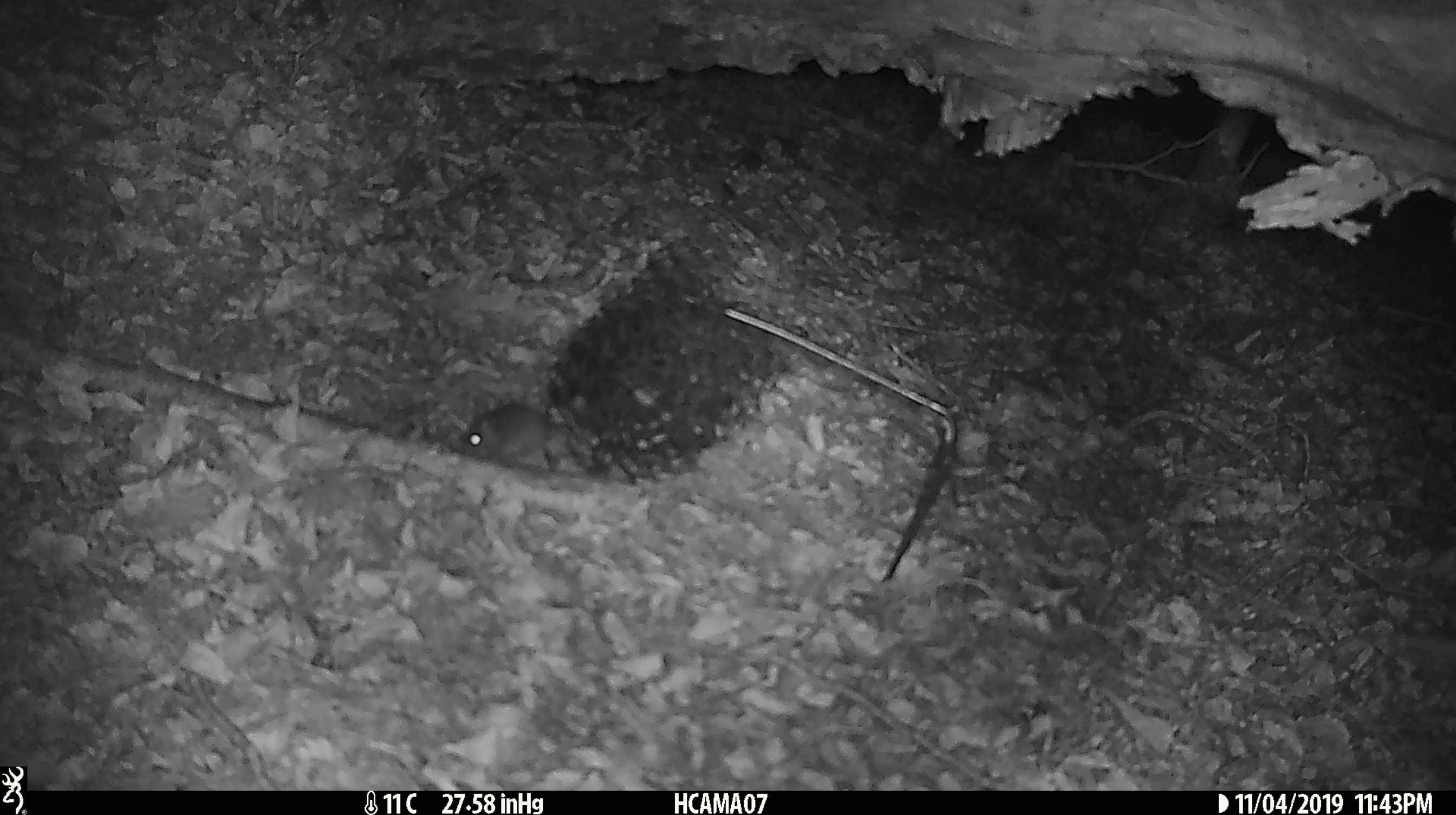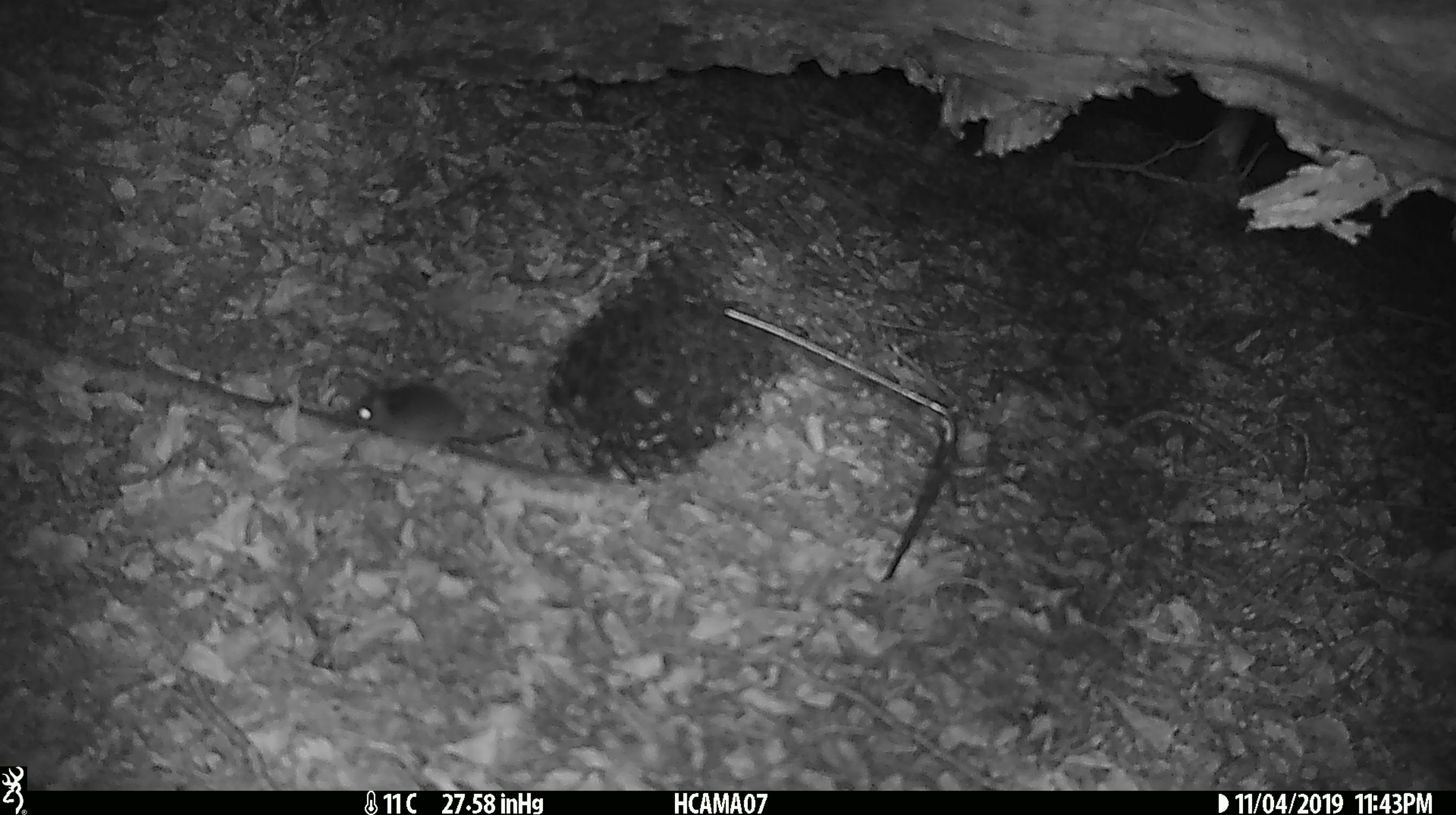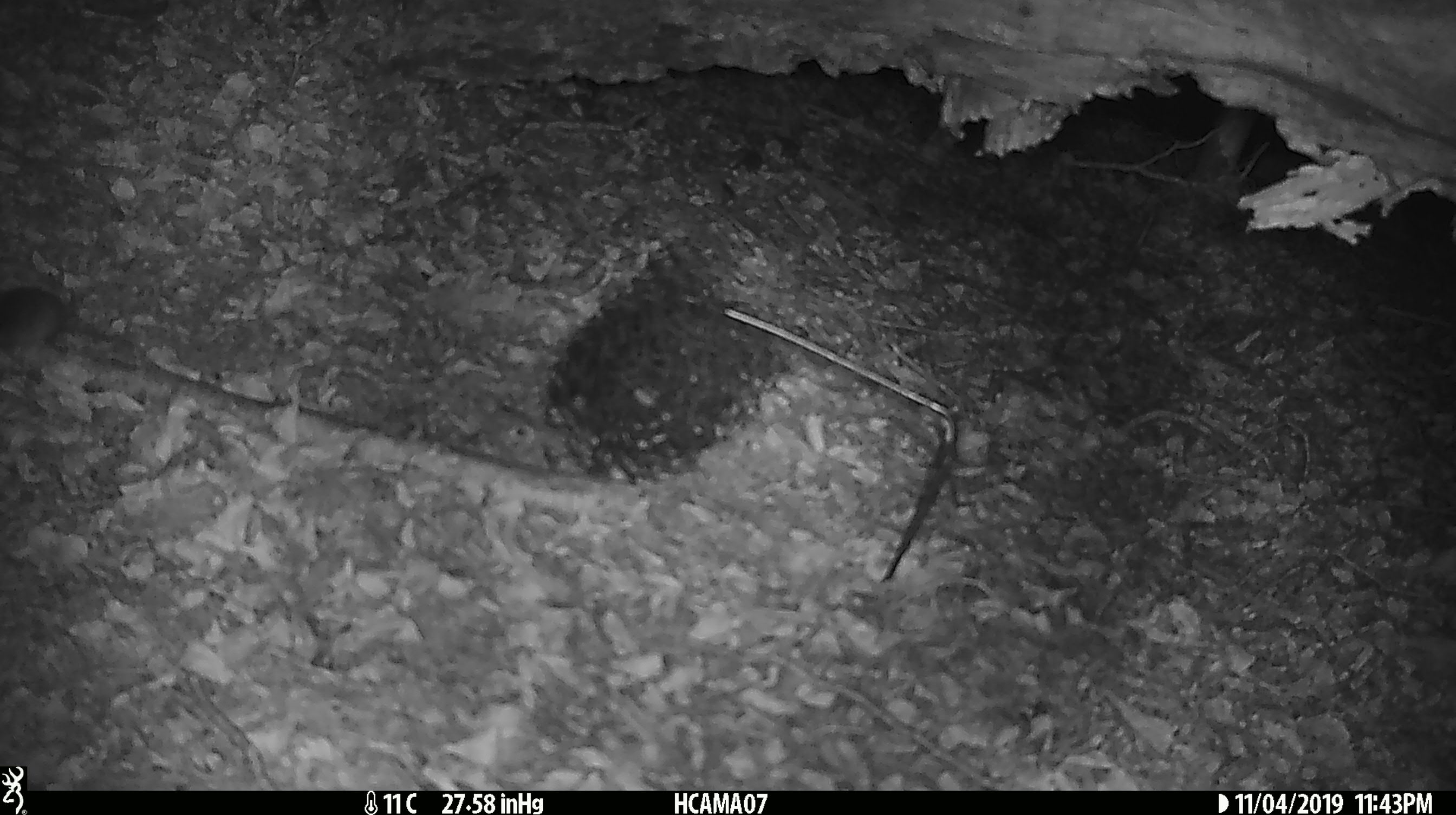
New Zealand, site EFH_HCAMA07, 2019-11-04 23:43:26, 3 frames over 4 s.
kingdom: Animalia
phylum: Chordata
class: Mammalia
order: Rodentia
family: Muridae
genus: Mus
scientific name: Mus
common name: mouse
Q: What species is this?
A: Mouse (Mus).